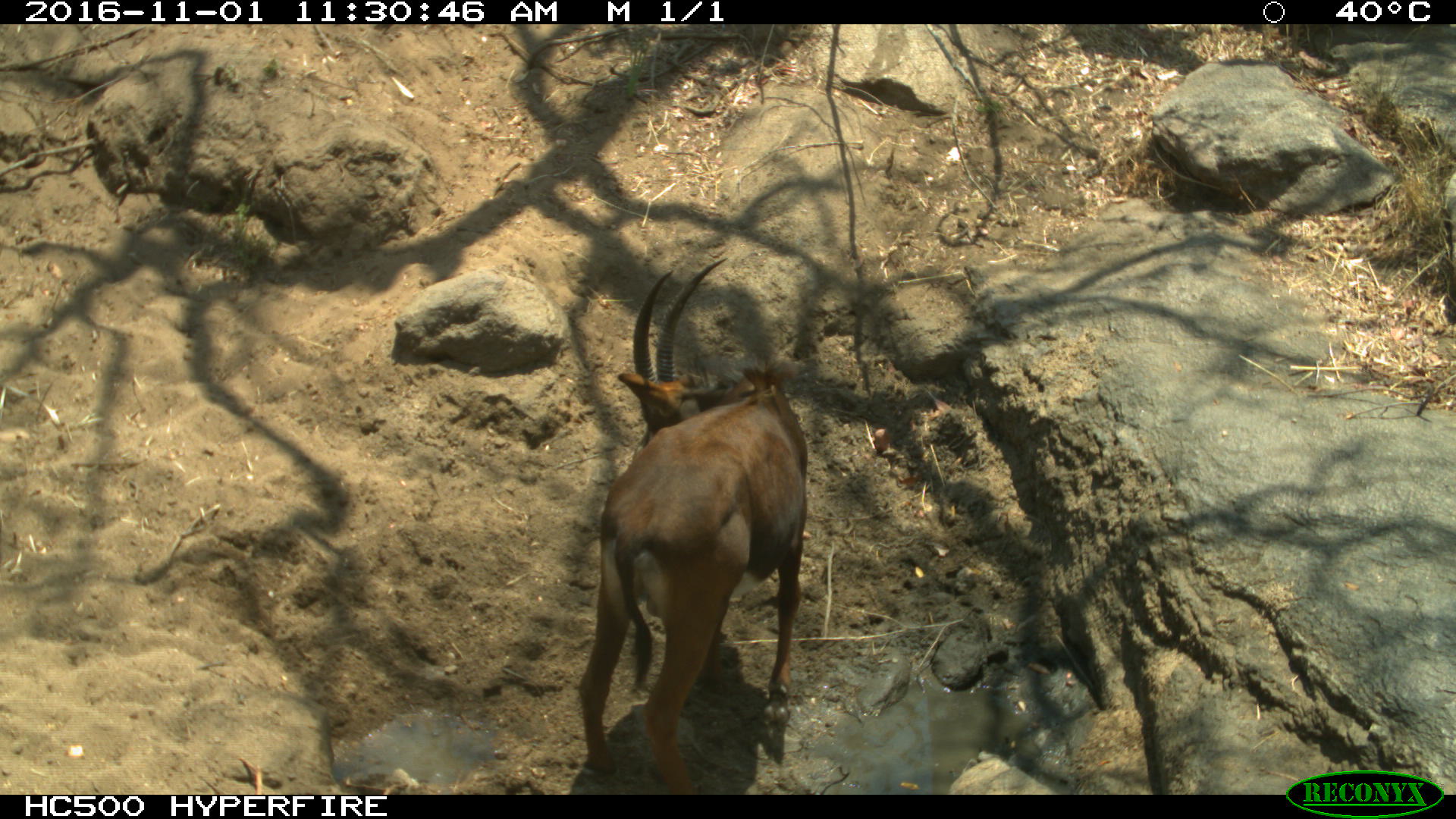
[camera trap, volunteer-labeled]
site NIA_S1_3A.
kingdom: Animalia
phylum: Chordata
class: Mammalia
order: Artiodactyla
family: Bovidae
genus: Hippotragus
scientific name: Hippotragus niger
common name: sable antelope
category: sable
Sable (sable antelope) (Hippotragus niger), count 1. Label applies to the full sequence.